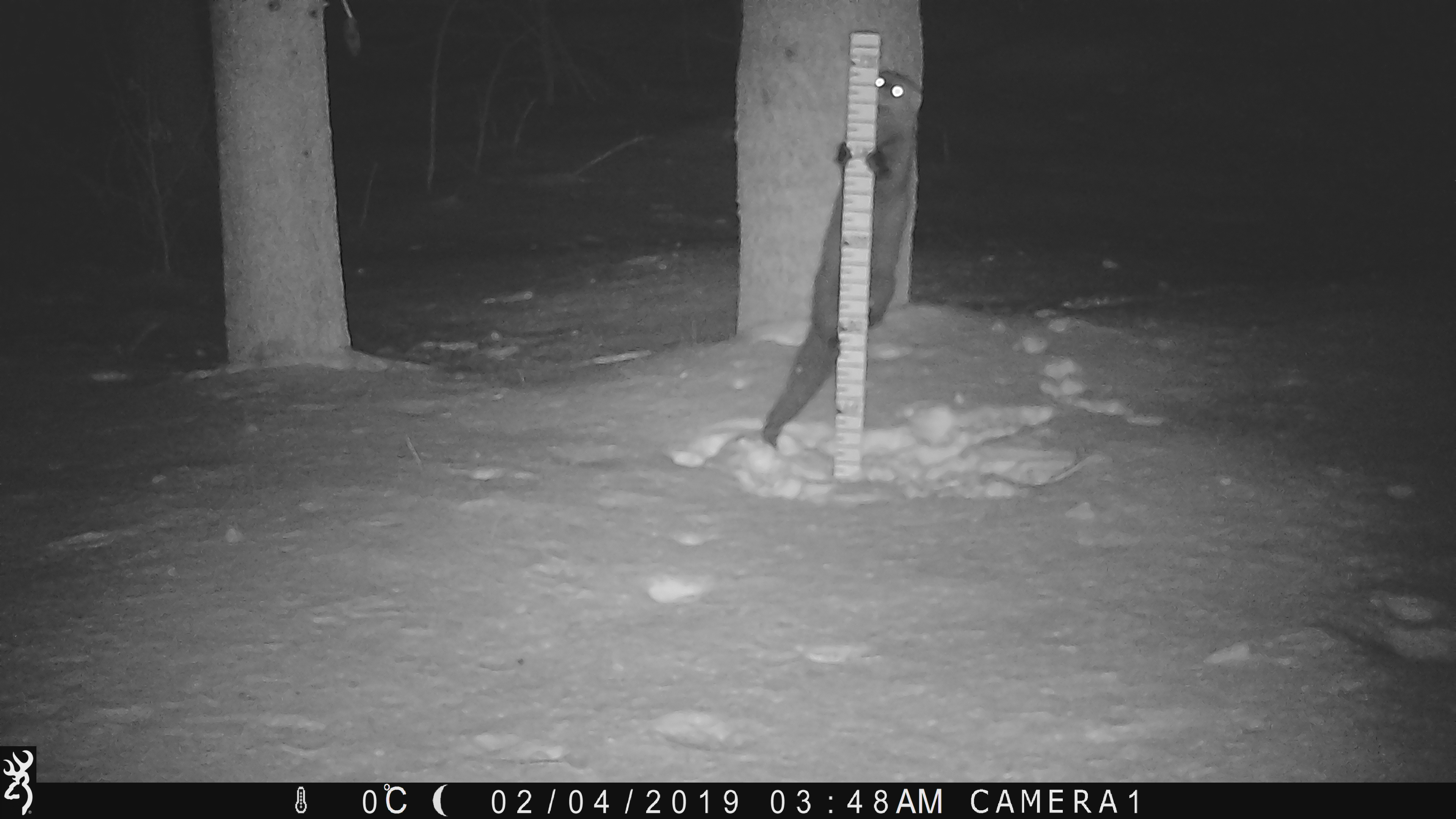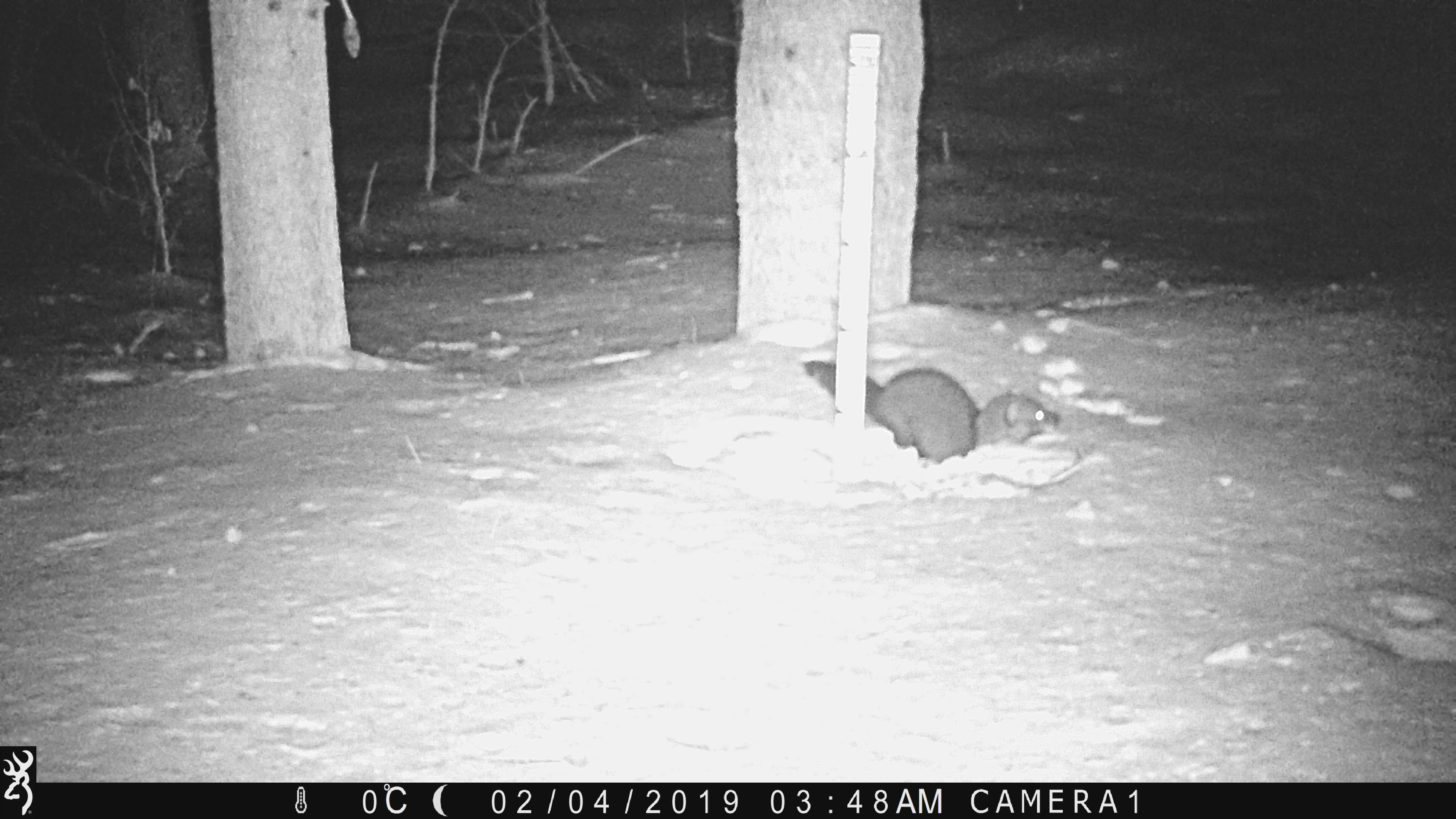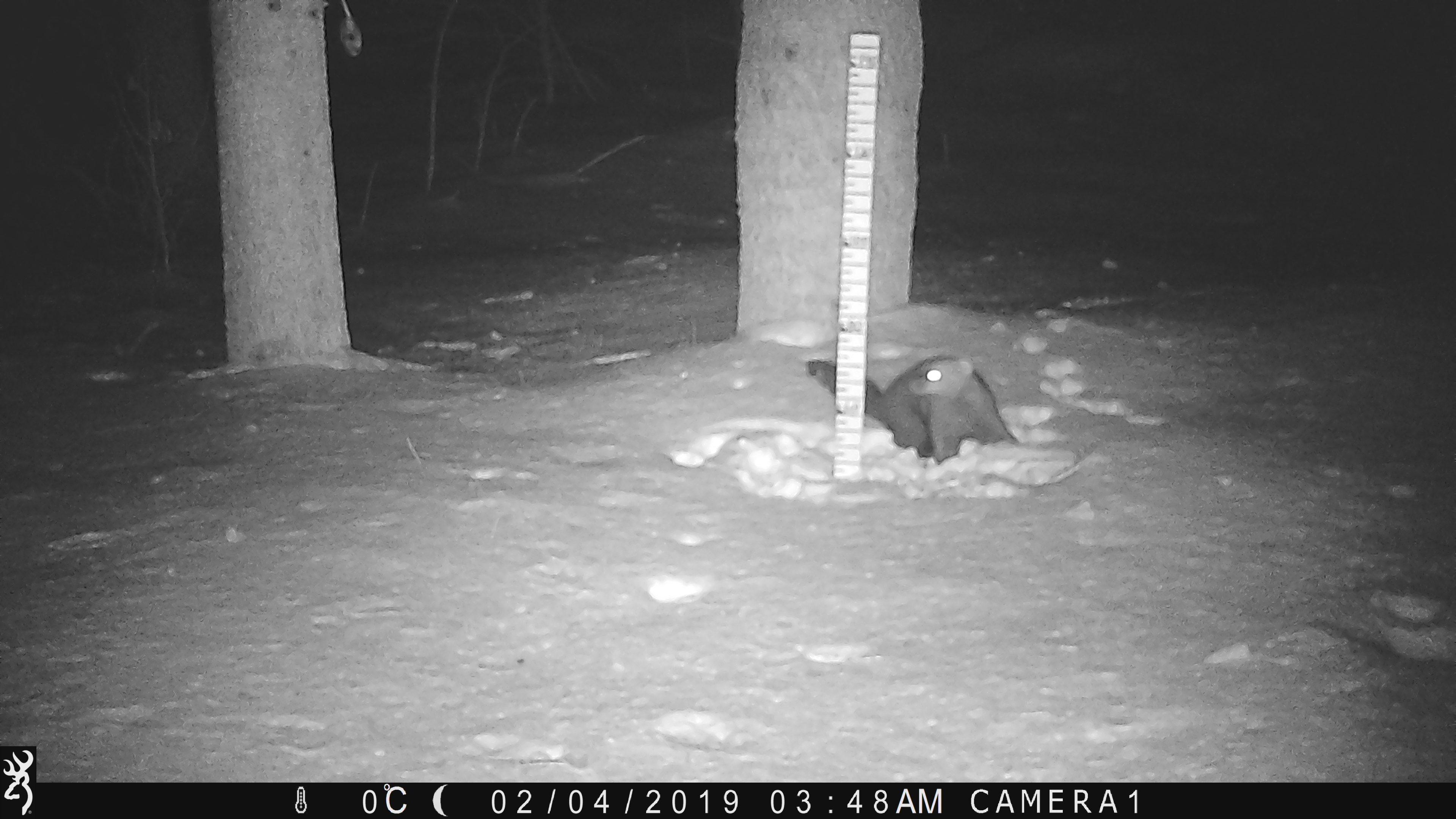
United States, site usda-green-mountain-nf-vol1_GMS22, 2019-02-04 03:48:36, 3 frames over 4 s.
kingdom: Animalia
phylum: Chordata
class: Mammalia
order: Carnivora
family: Mustelidae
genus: Pekania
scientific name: Pekania pennanti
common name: fisher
Fisher (Pekania pennanti).